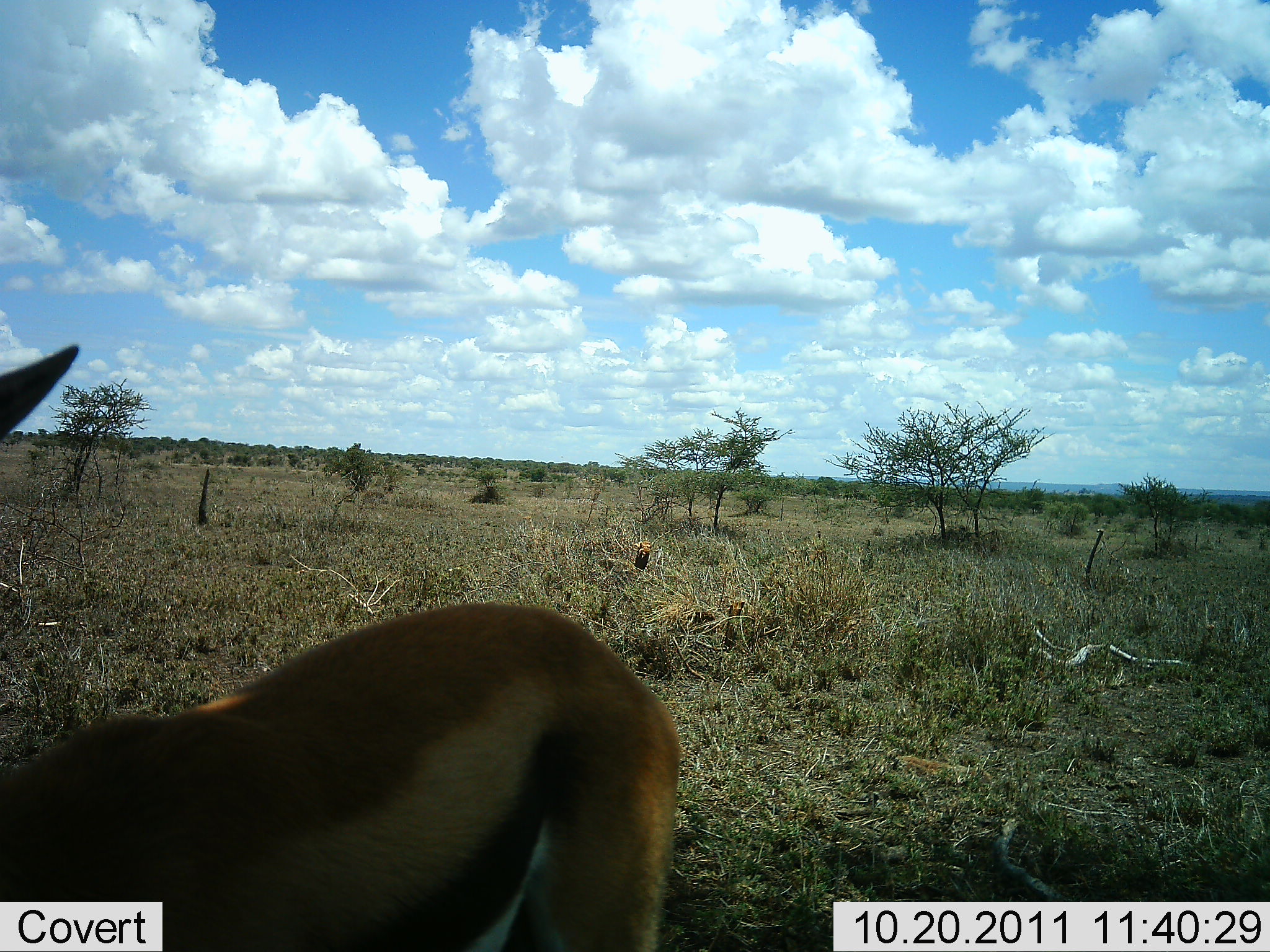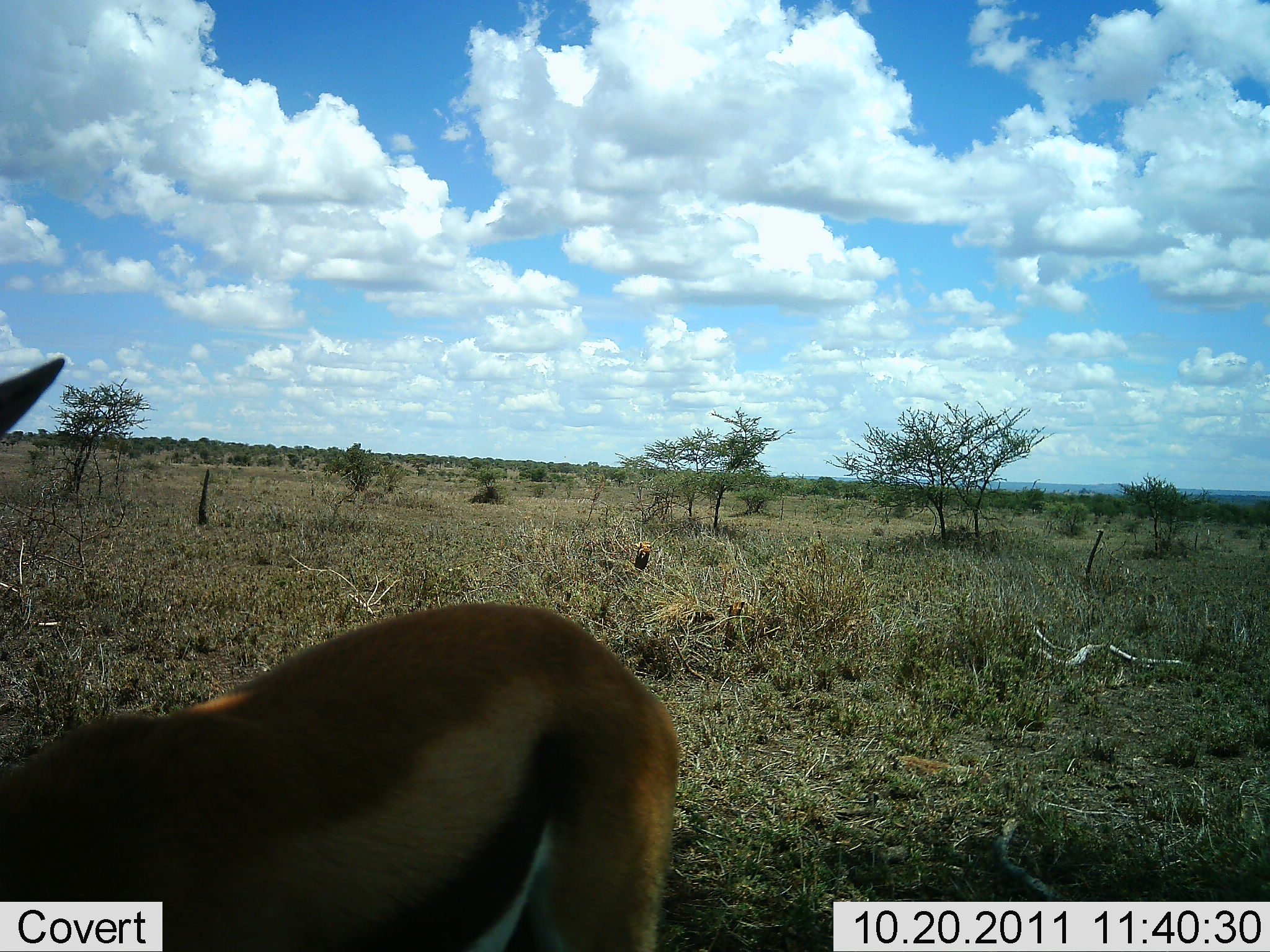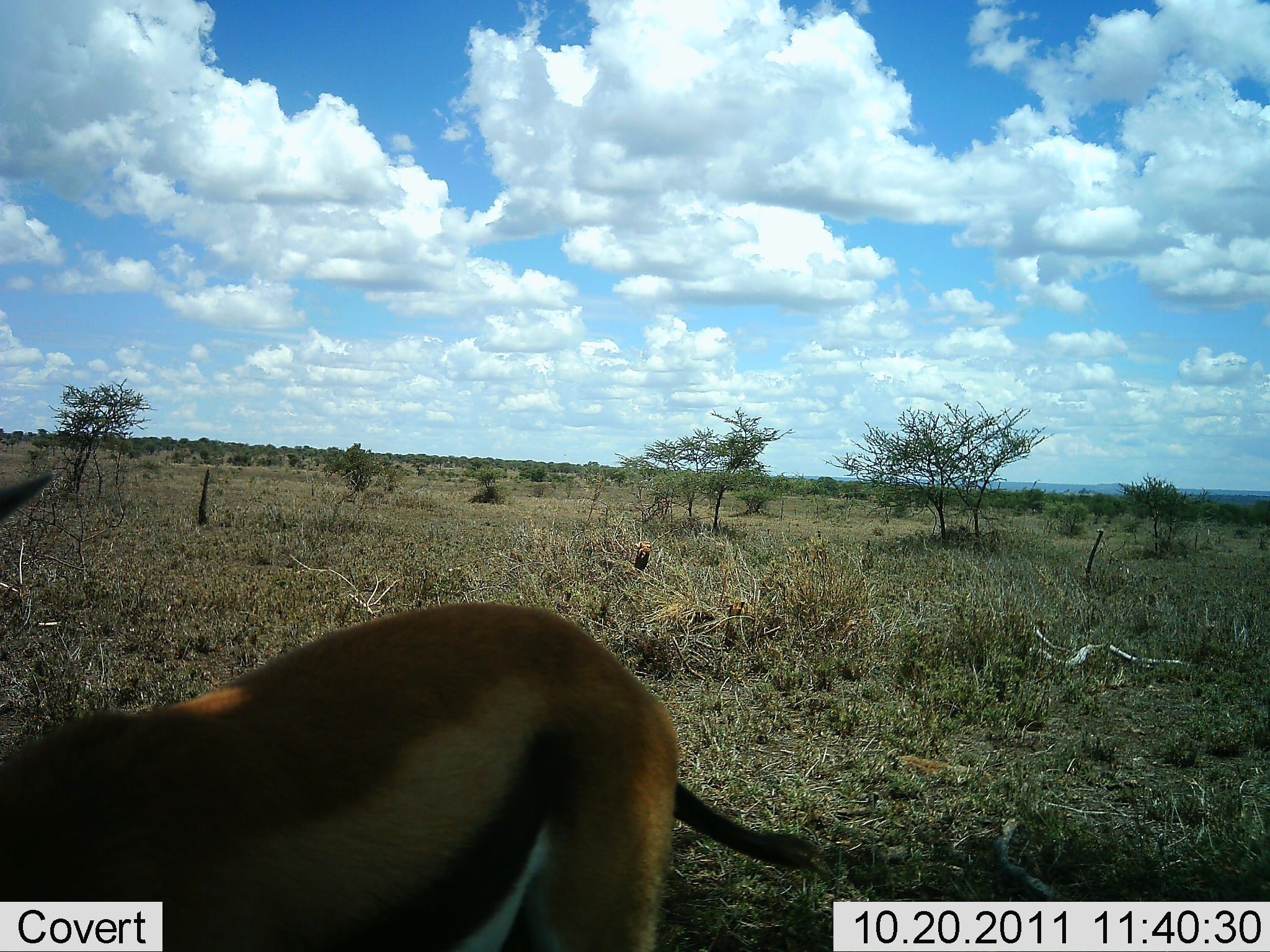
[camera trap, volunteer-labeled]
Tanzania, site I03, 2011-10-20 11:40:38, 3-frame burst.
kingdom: Animalia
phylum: Chordata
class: Mammalia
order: Artiodactyla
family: Bovidae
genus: Eudorcas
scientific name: Eudorcas thomsonii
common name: thomson's gazelle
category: gazellethomsons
Gazellethomsons (thomson's gazelle) (Eudorcas thomsonii), count 1. Behavior (volunteer vote fractions): standing 90%, resting 0%, moving 10%, interacting 0%. Young present (vote fraction): 0%. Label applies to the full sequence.